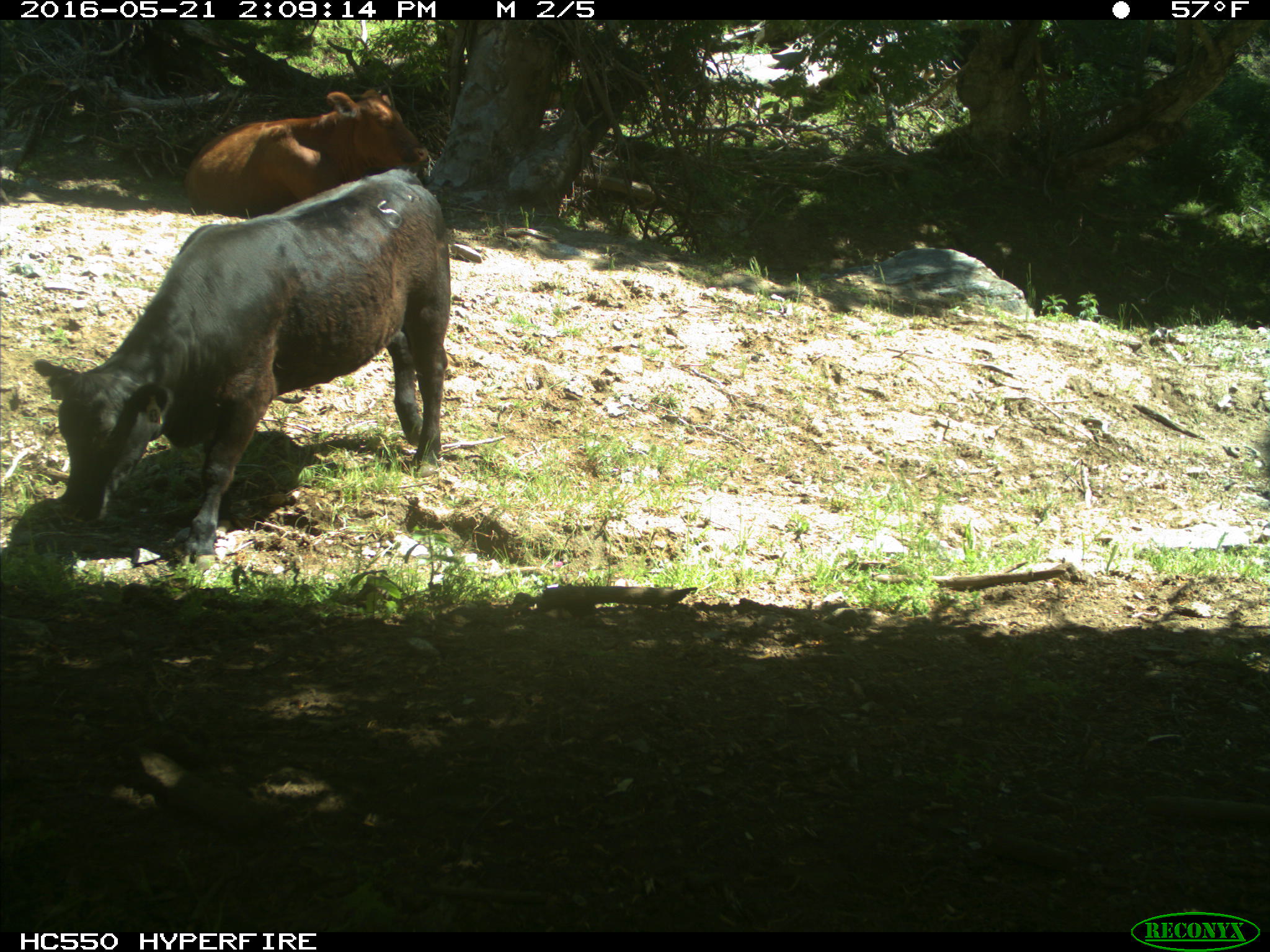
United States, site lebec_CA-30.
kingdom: Animalia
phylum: Chordata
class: Mammalia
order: Artiodactyla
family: Bovidae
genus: Bos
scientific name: Bos taurus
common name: domestic cow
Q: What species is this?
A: Bos taurus (domestic cow).